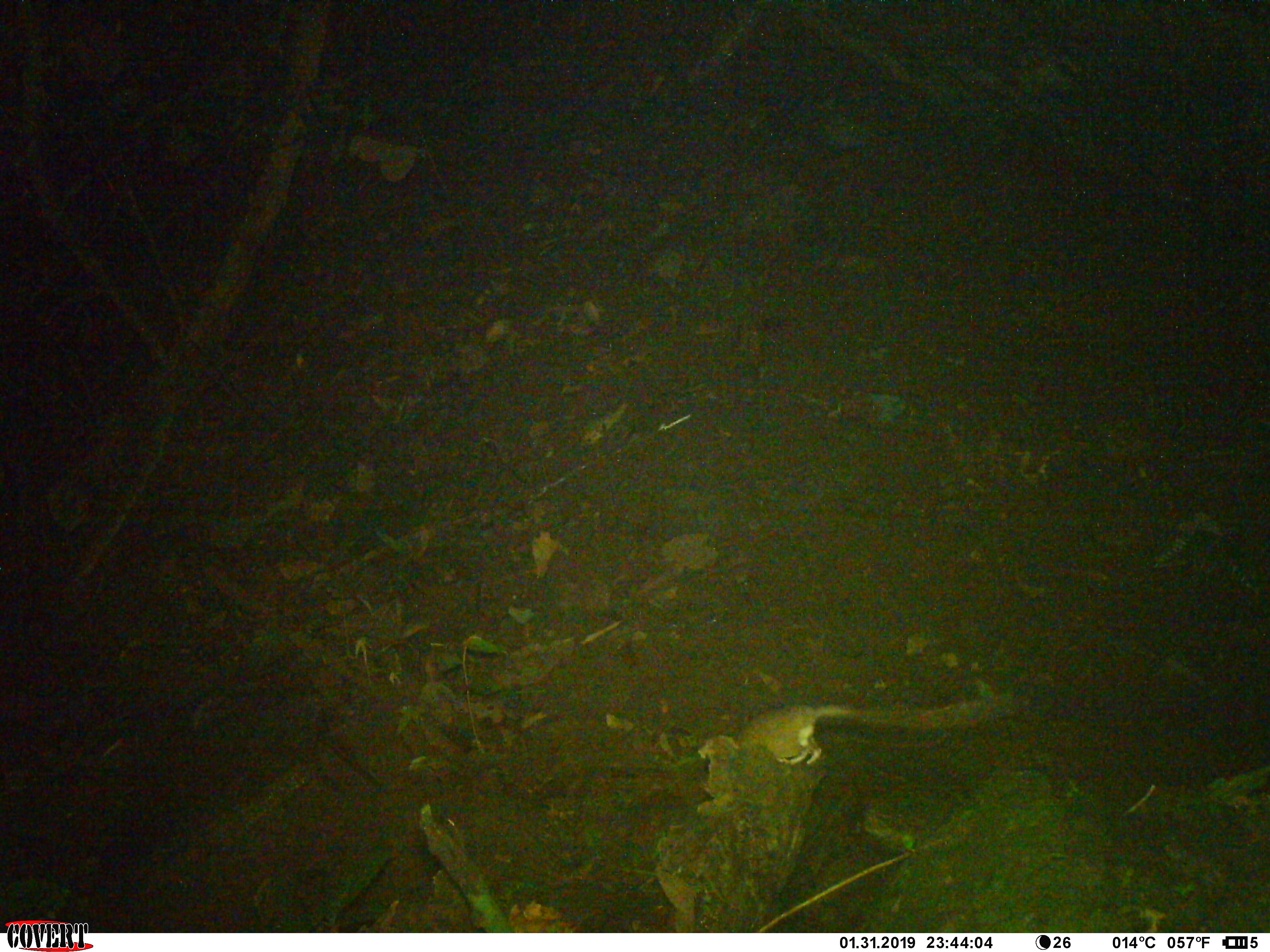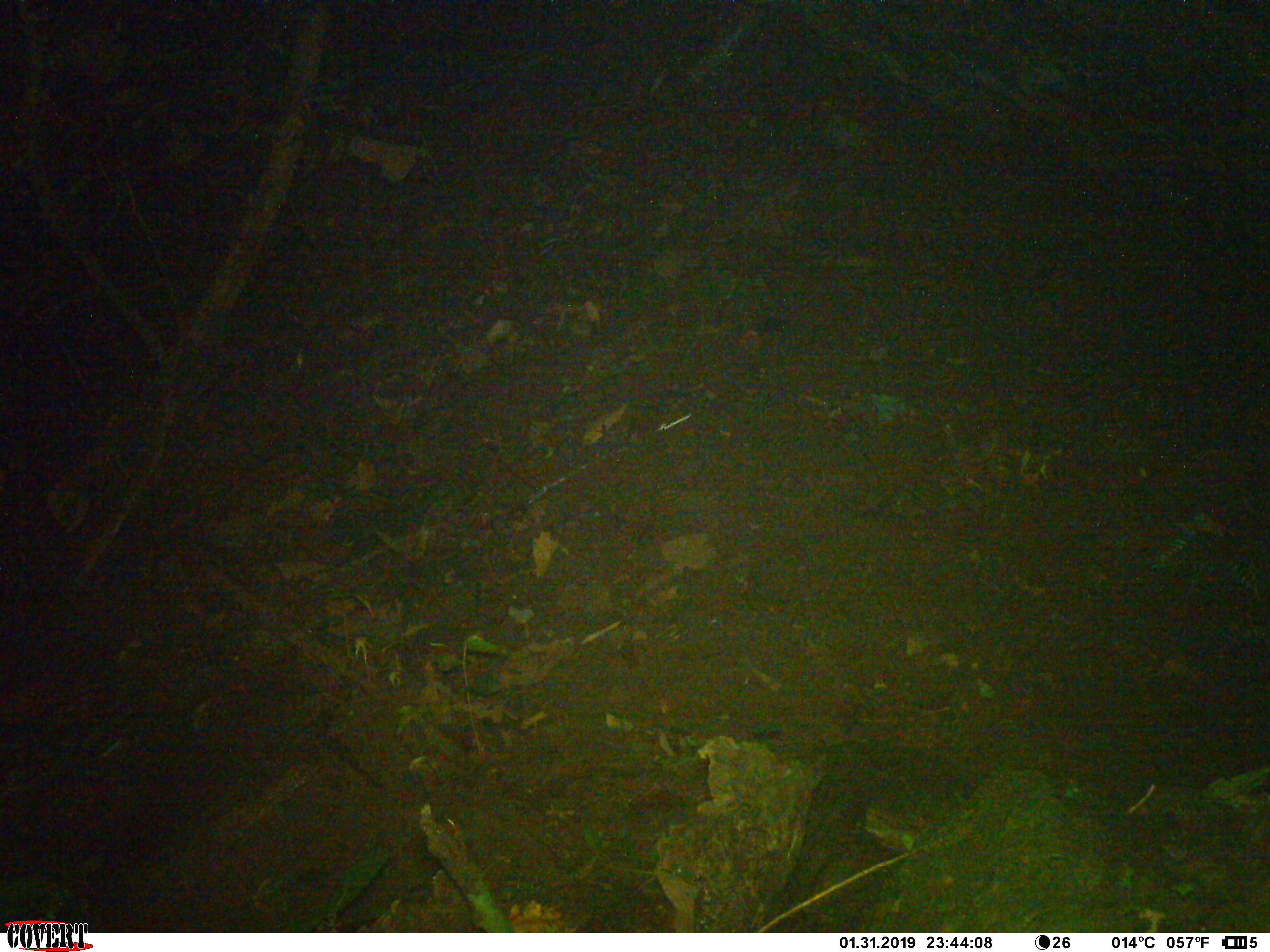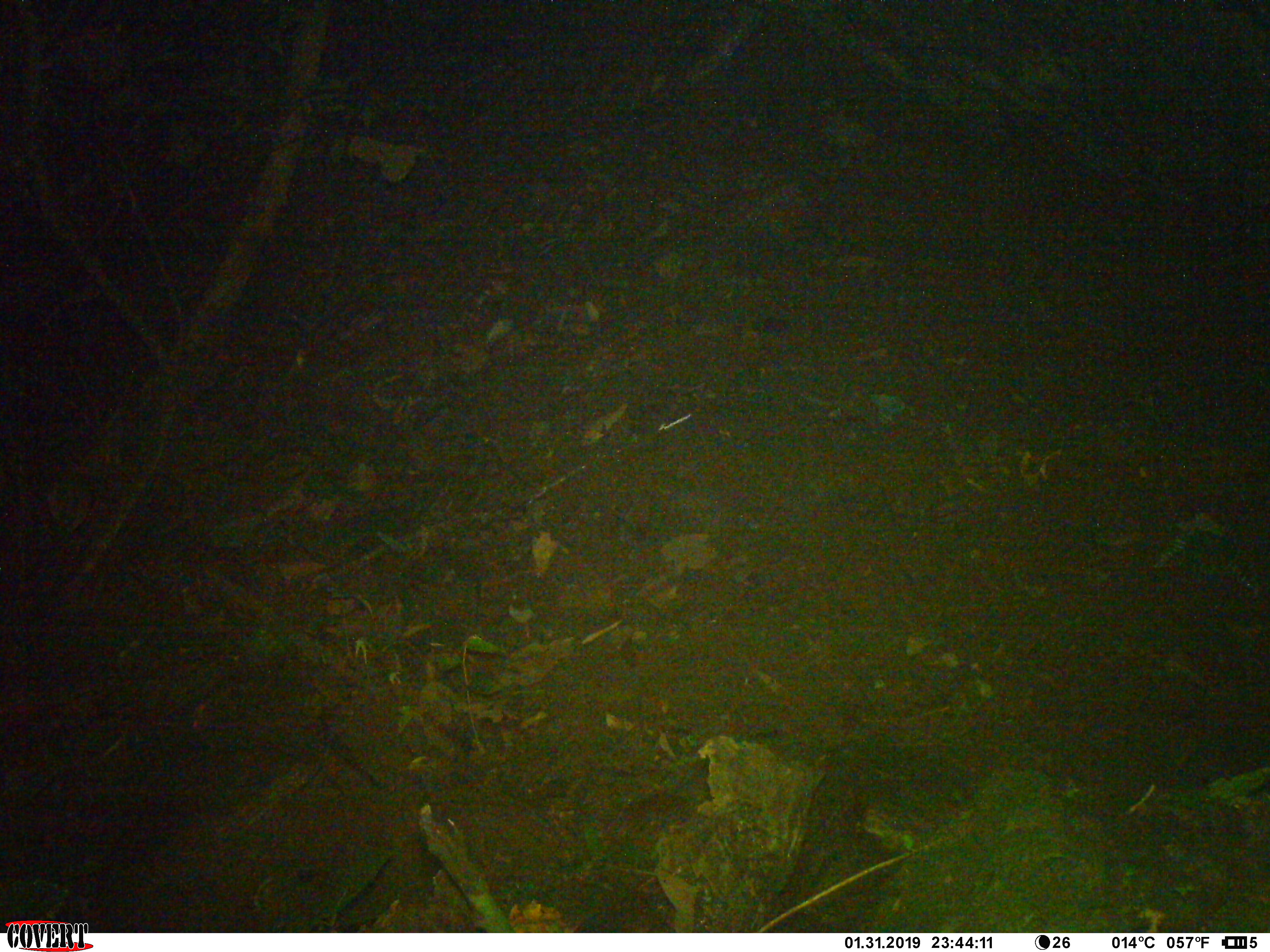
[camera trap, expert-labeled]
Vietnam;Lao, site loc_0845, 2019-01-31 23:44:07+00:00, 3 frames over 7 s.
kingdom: Animalia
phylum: Chordata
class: Mammalia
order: Rodentia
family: Muridae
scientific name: Muridae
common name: old-world mice and rats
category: unidentified murid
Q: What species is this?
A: Unidentified murid (old-world mice and rats) (Muridae).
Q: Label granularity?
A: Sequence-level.